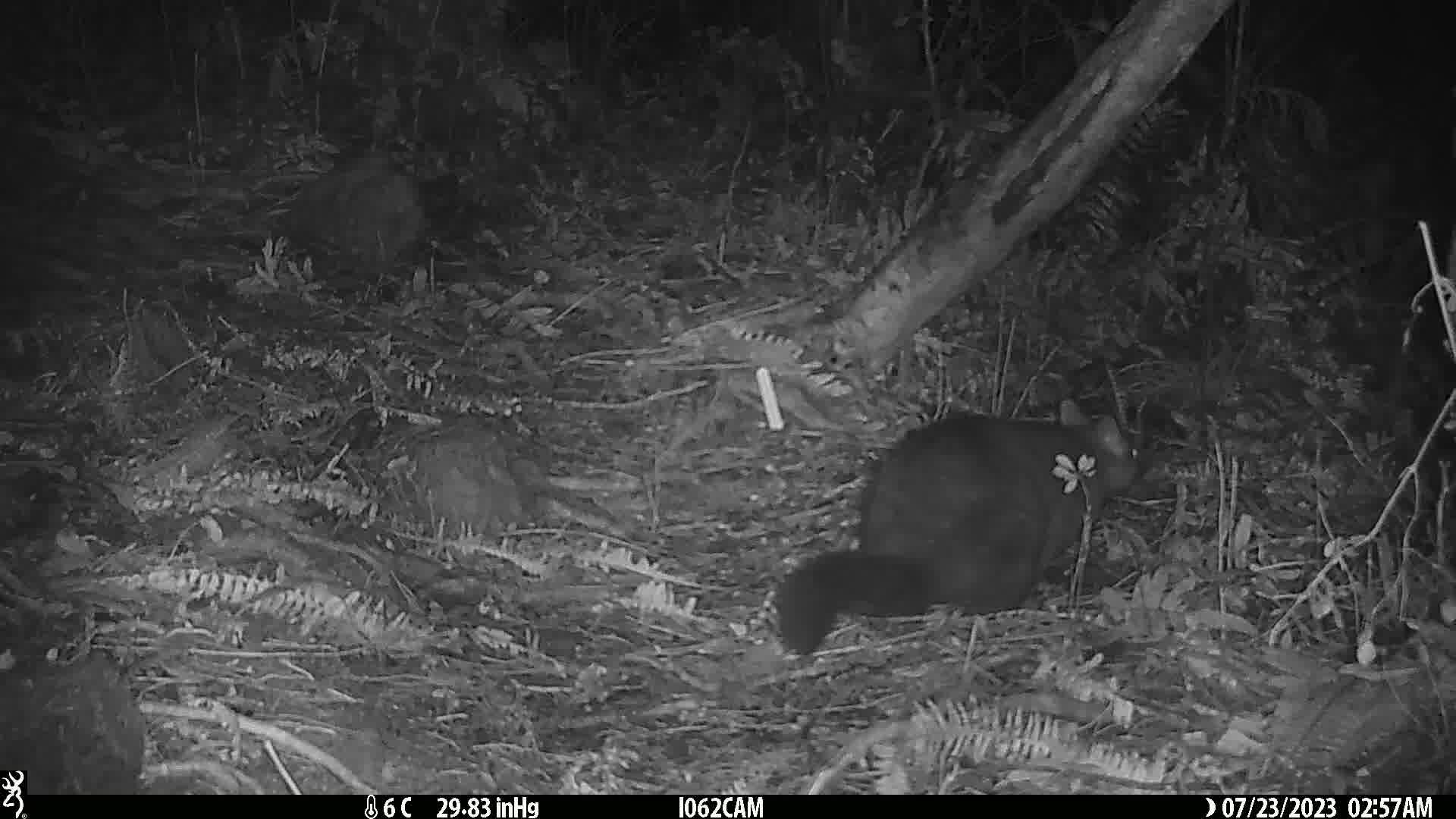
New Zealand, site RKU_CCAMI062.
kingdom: Animalia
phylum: Chordata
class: Mammalia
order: Diprotodontia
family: Phalangeridae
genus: Trichosurus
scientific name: Trichosurus vulpecula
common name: common brushtail possum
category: possum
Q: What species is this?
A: Possum (common brushtail possum) (Trichosurus vulpecula).